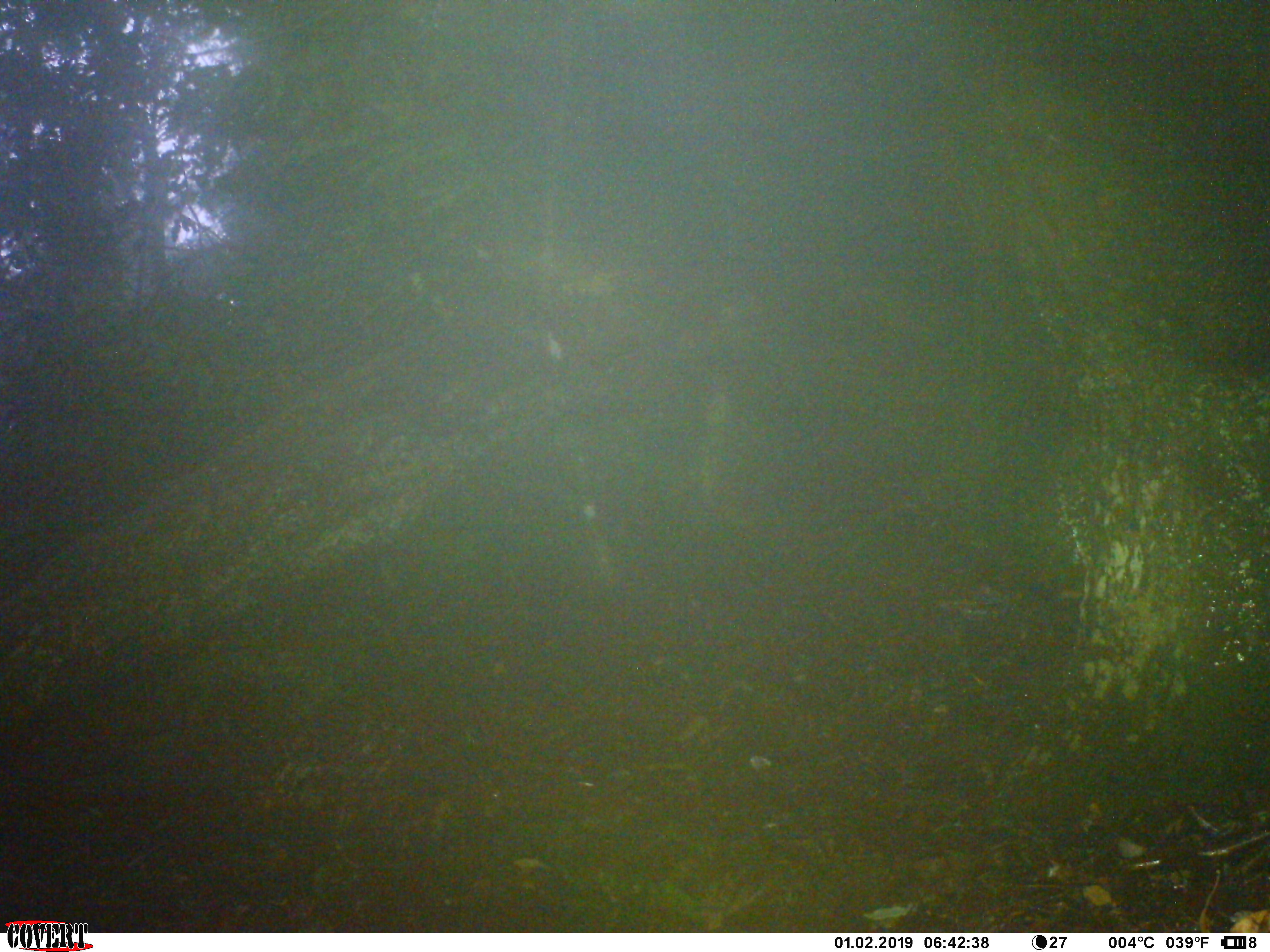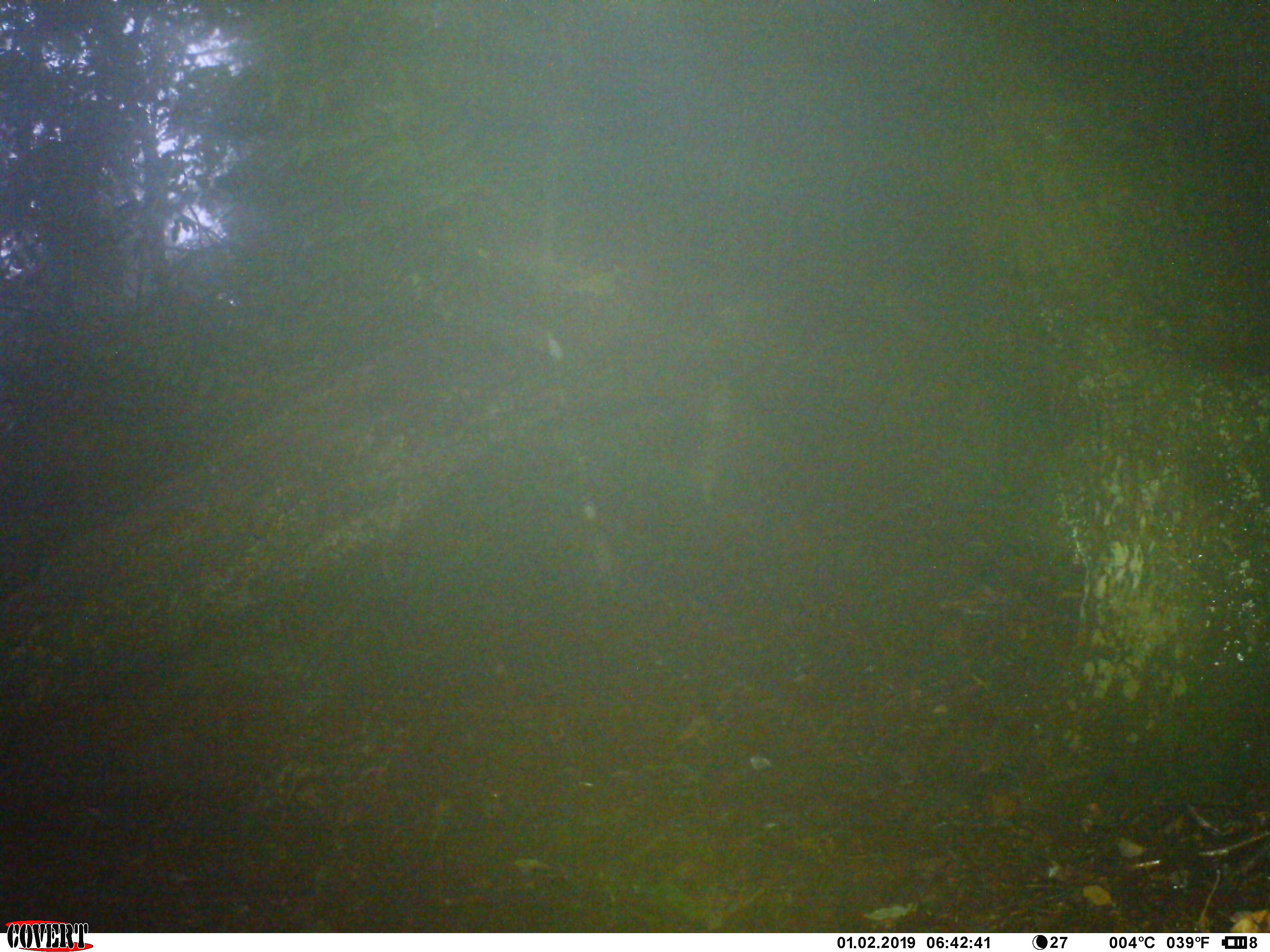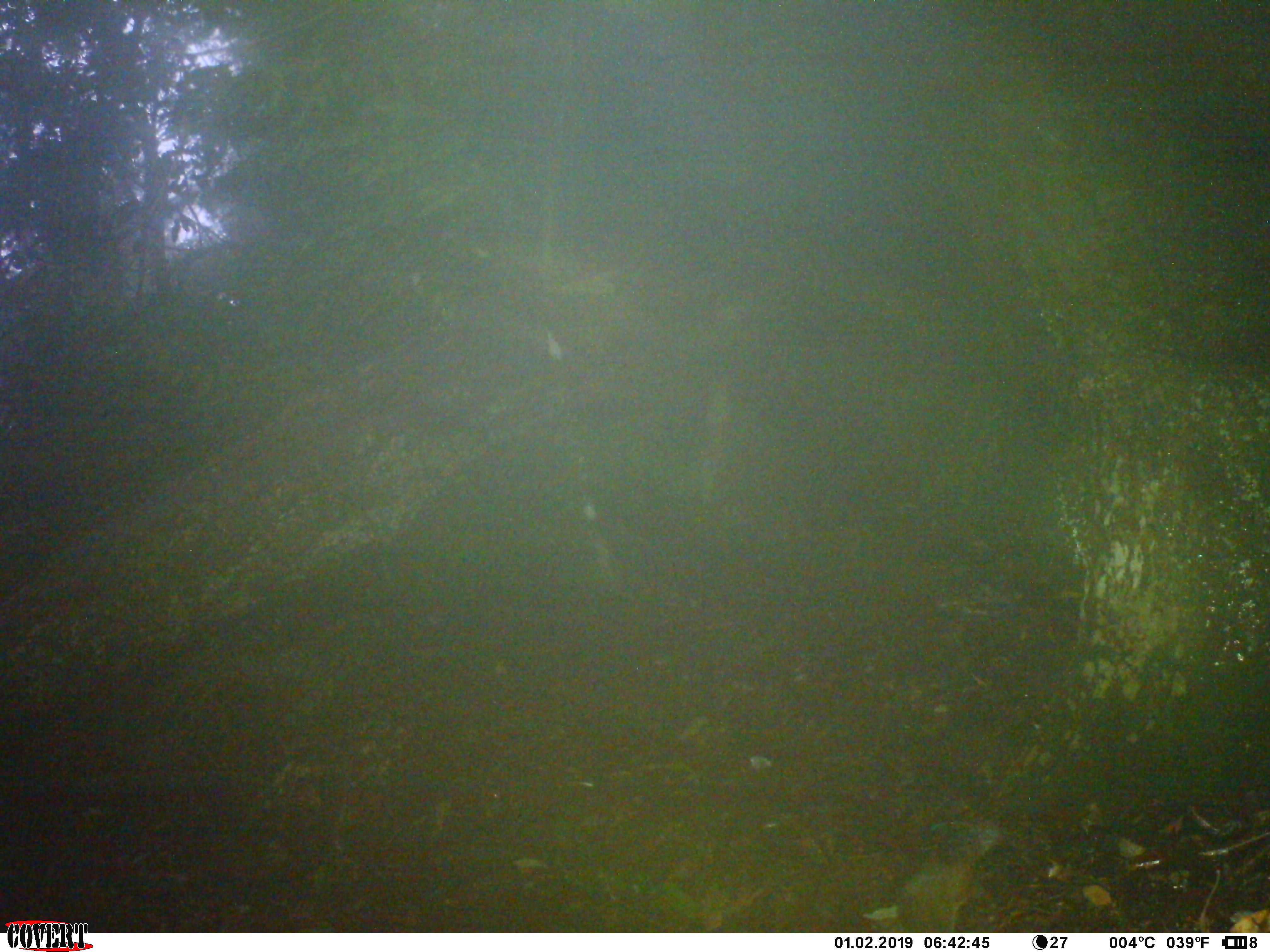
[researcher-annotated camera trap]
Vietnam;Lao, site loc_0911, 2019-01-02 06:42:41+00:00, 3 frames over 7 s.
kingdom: Animalia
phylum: Chordata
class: Mammalia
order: Rodentia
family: Sciuridae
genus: Dremomys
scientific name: Dremomys rufigenis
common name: red-cheeked squirrel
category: red cheeked squirrel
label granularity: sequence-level